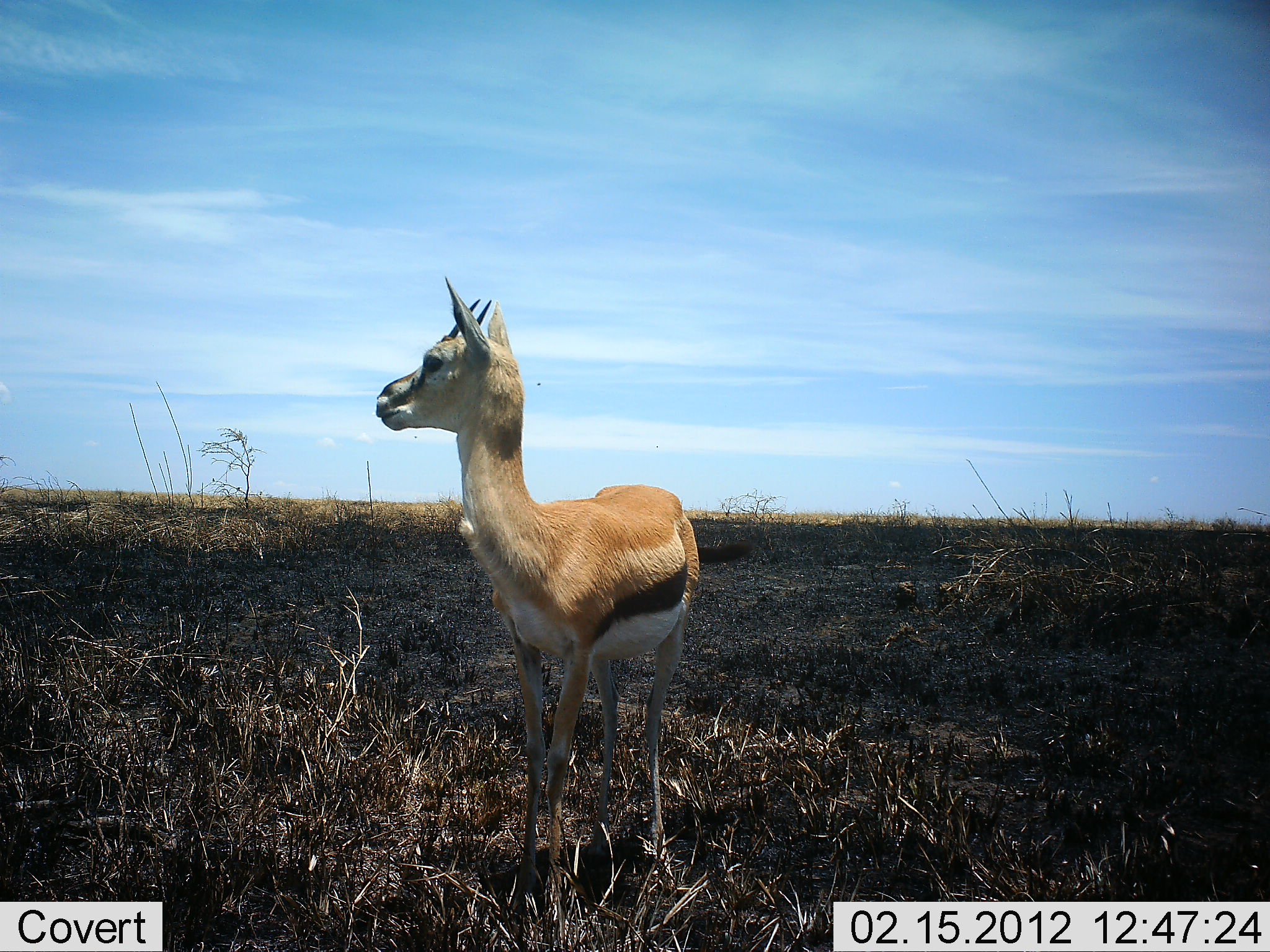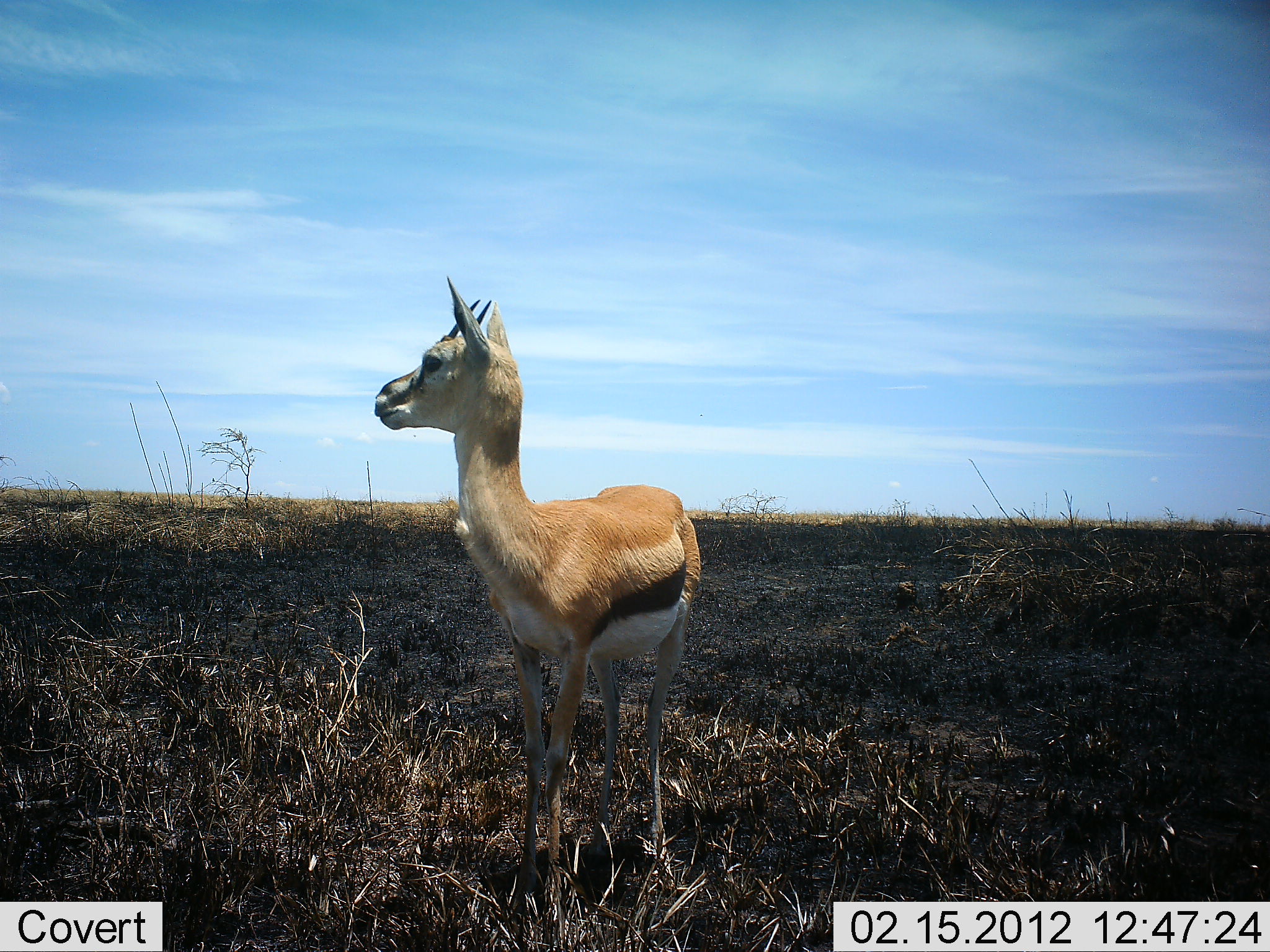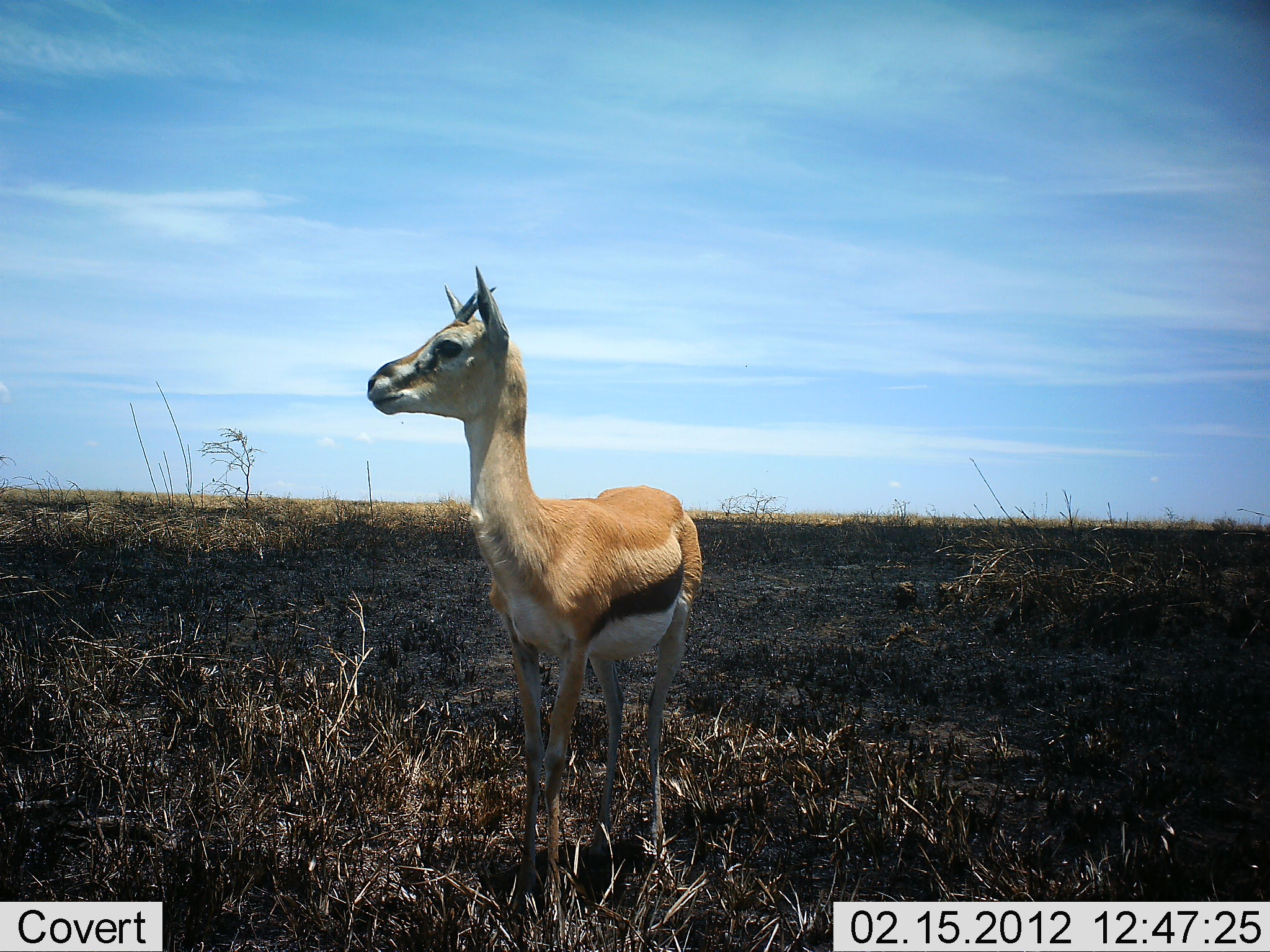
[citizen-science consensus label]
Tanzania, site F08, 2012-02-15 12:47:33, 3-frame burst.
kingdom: Animalia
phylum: Chordata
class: Mammalia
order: Artiodactyla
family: Bovidae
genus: Eudorcas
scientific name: Eudorcas thomsonii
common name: thomson's gazelle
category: gazellethomsons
Gazellethomsons (thomson's gazelle) (Eudorcas thomsonii), count 1. Behavior (volunteer vote fractions): standing 100%, resting 0%, moving 0%, interacting 0%. Young present (vote fraction): 0%. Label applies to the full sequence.